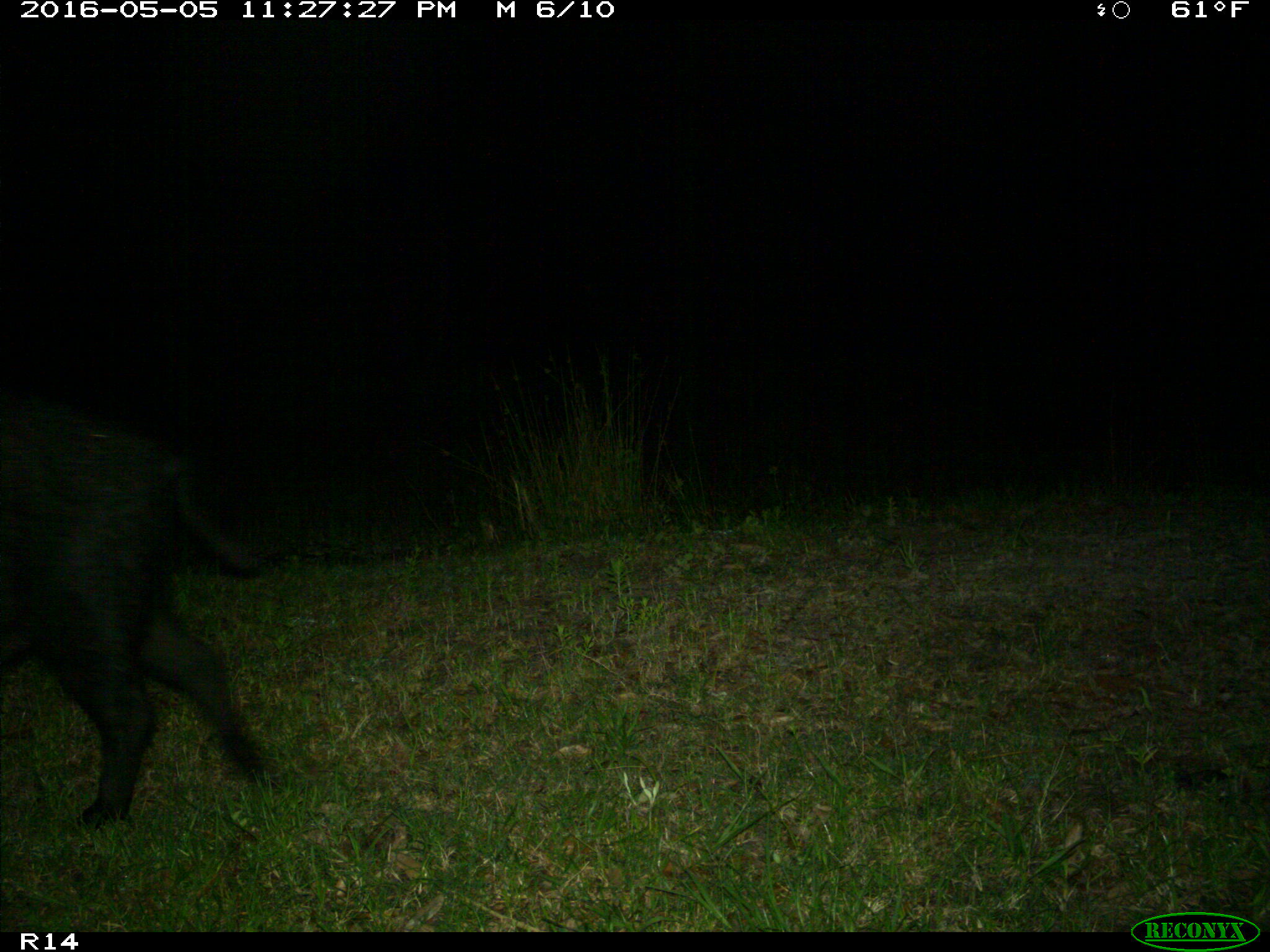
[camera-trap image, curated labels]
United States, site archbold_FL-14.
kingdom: Animalia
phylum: Chordata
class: Mammalia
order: Artiodactyla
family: Suidae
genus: Sus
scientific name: Sus scrofa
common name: wild boar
Sus scrofa (wild boar).